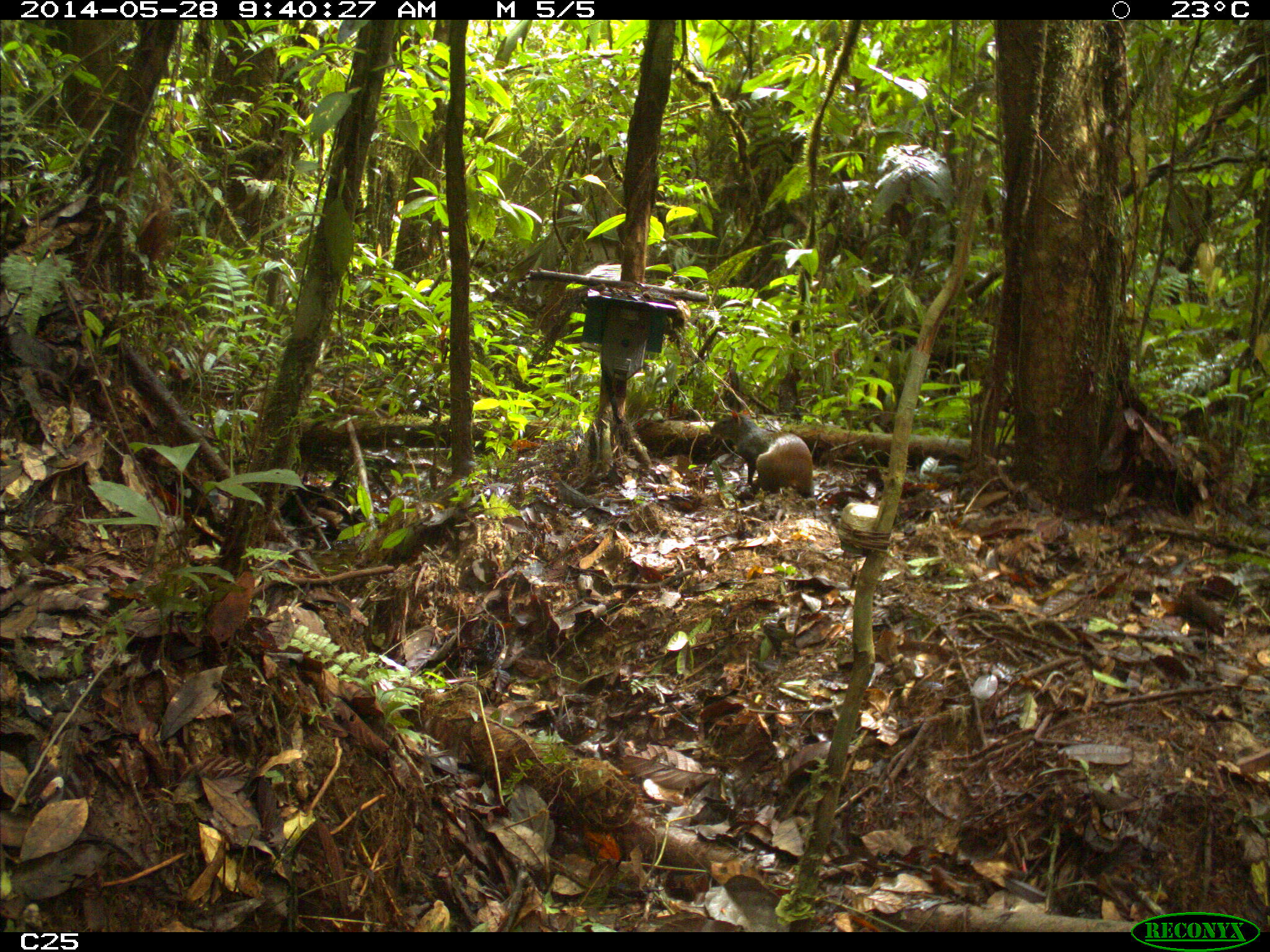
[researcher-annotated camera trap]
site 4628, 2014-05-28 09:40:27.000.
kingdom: Animalia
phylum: Chordata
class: Mammalia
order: Rodentia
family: Dasyproctidae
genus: Dasyprocta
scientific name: Dasyprocta leporina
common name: red-rumped agouti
Dasyprocta leporina (red-rumped agouti), count 1, age adult.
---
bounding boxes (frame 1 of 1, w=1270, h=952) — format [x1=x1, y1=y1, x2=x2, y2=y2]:
dasyprocta leporina: [x1=708, y1=407, x2=813, y2=497]